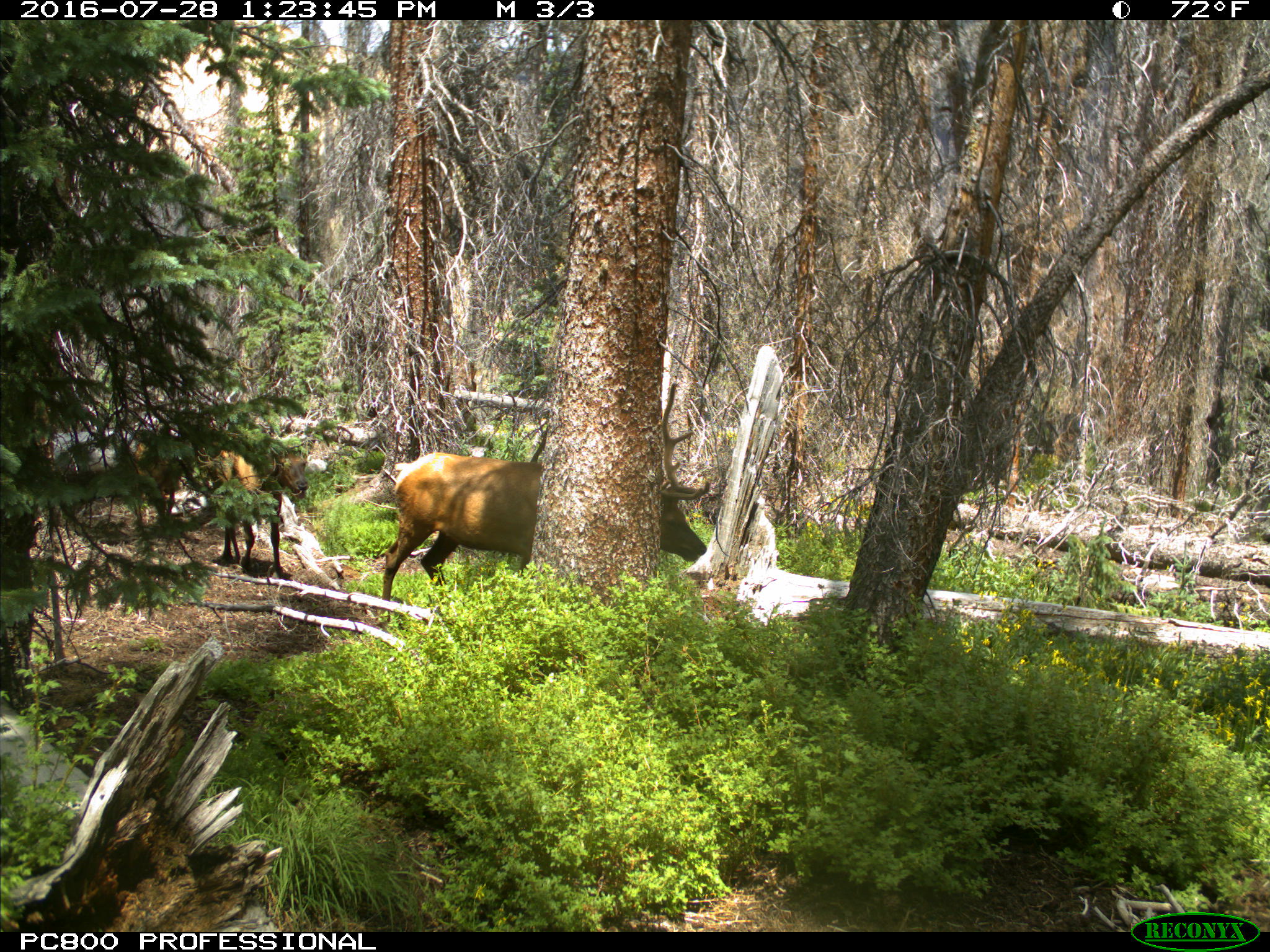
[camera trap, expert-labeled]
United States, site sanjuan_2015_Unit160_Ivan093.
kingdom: Animalia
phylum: Chordata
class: Mammalia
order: Artiodactyla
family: Cervidae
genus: Cervus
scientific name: Cervus elaphus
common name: red deer